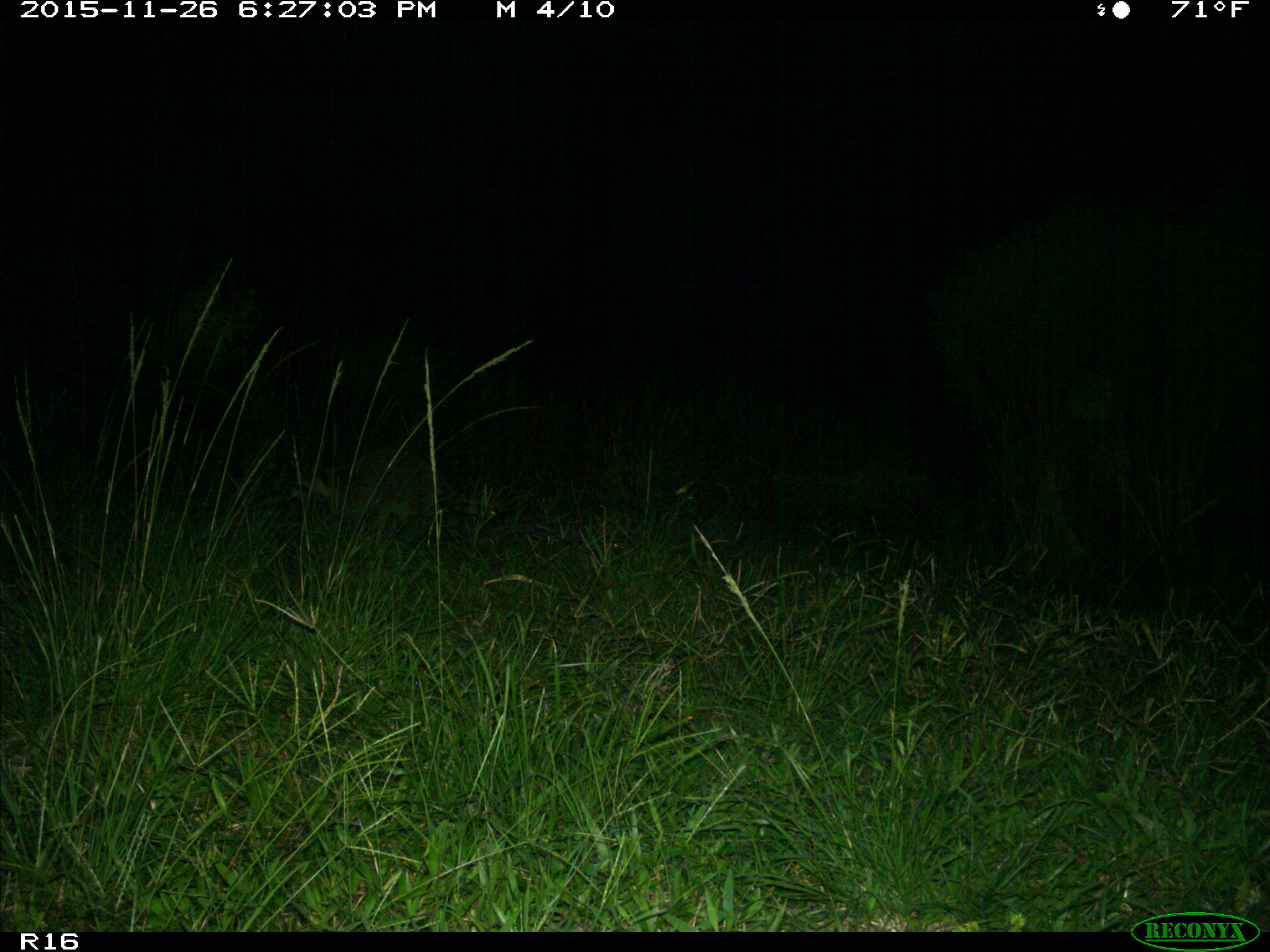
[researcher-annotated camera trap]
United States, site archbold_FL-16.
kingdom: Animalia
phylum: Chordata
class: Mammalia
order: Carnivora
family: Procyonidae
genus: Procyon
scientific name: Procyon lotor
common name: common raccoon